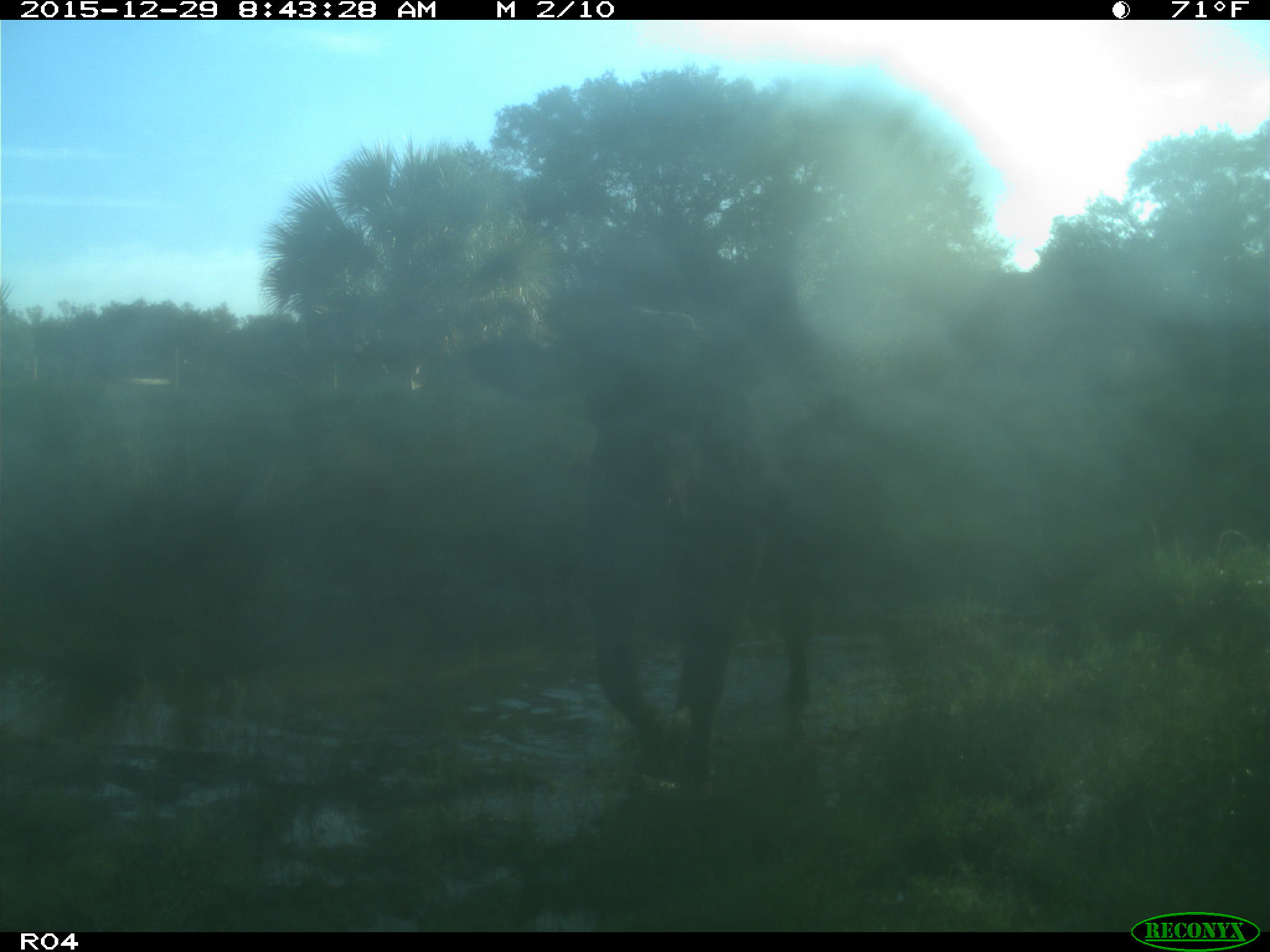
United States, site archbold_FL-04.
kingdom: Animalia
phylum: Chordata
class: Mammalia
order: Artiodactyla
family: Bovidae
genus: Bos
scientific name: Bos taurus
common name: domestic cow